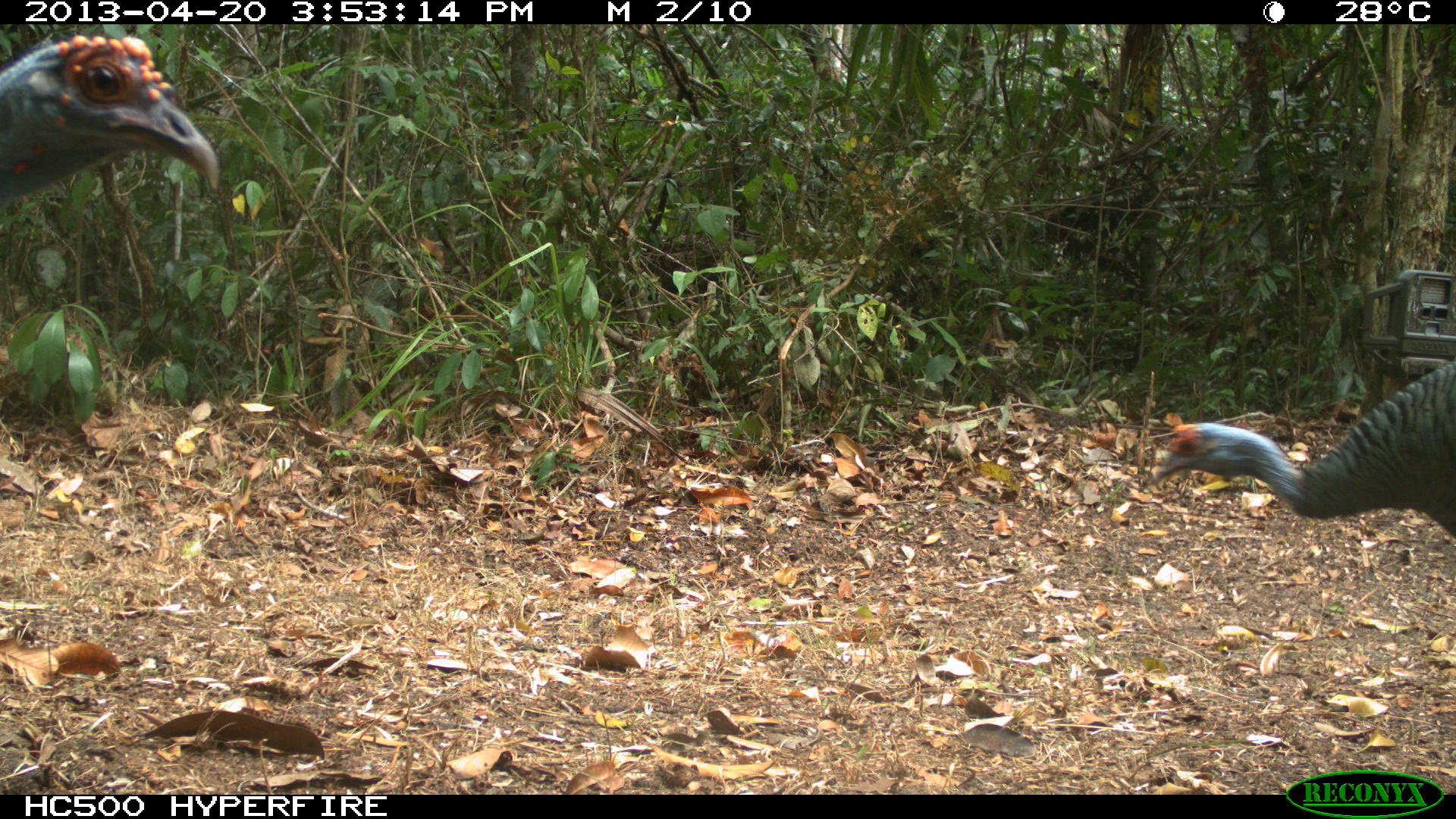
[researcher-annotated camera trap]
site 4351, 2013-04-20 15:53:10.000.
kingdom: Animalia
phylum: Chordata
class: Aves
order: Galliformes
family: Phasianidae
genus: Meleagris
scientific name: Meleagris ocellata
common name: ocellated turkey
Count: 3.